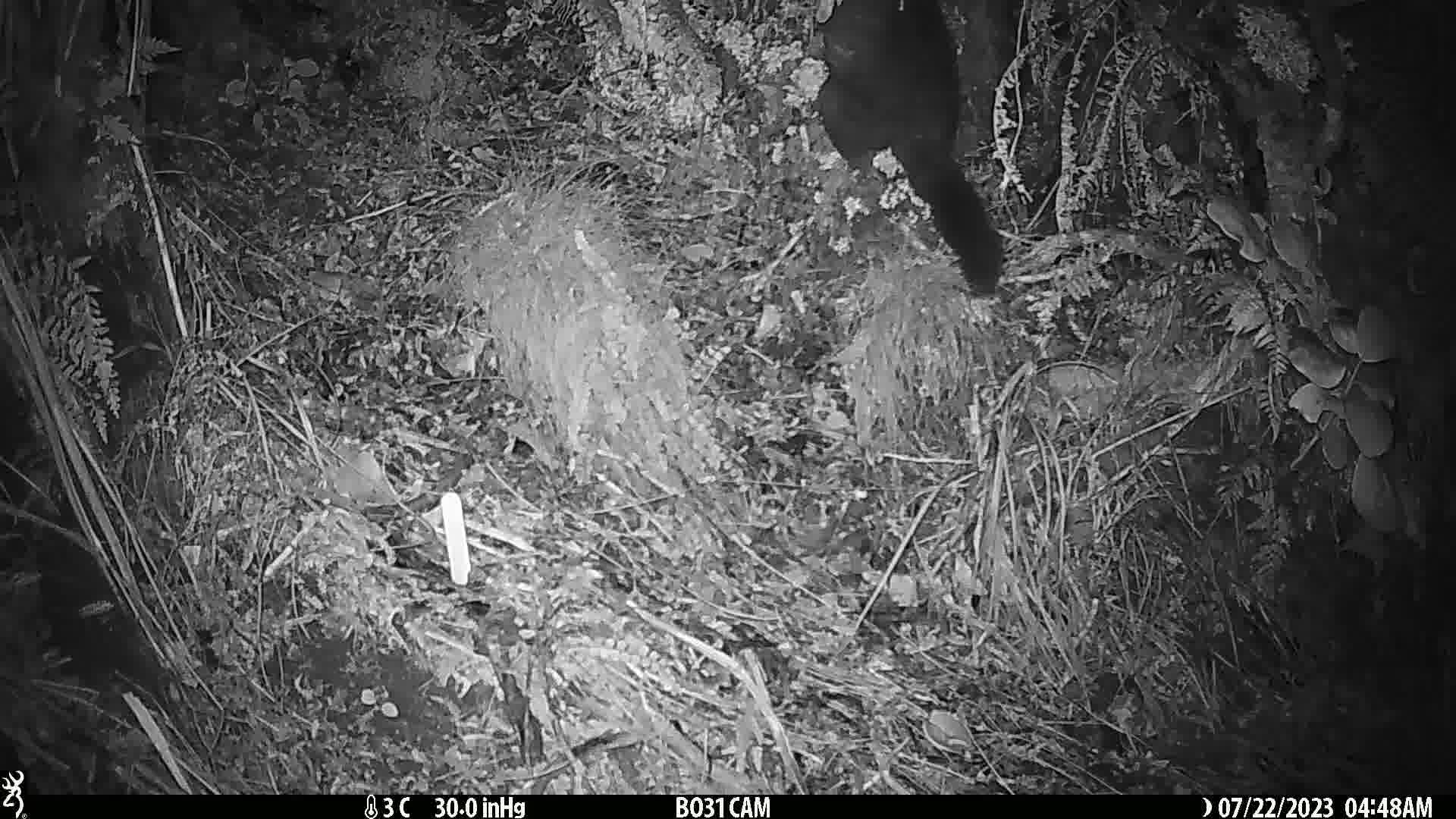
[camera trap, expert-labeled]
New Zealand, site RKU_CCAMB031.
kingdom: Animalia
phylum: Chordata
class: Mammalia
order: Diprotodontia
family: Phalangeridae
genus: Trichosurus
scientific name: Trichosurus vulpecula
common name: common brushtail possum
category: possum